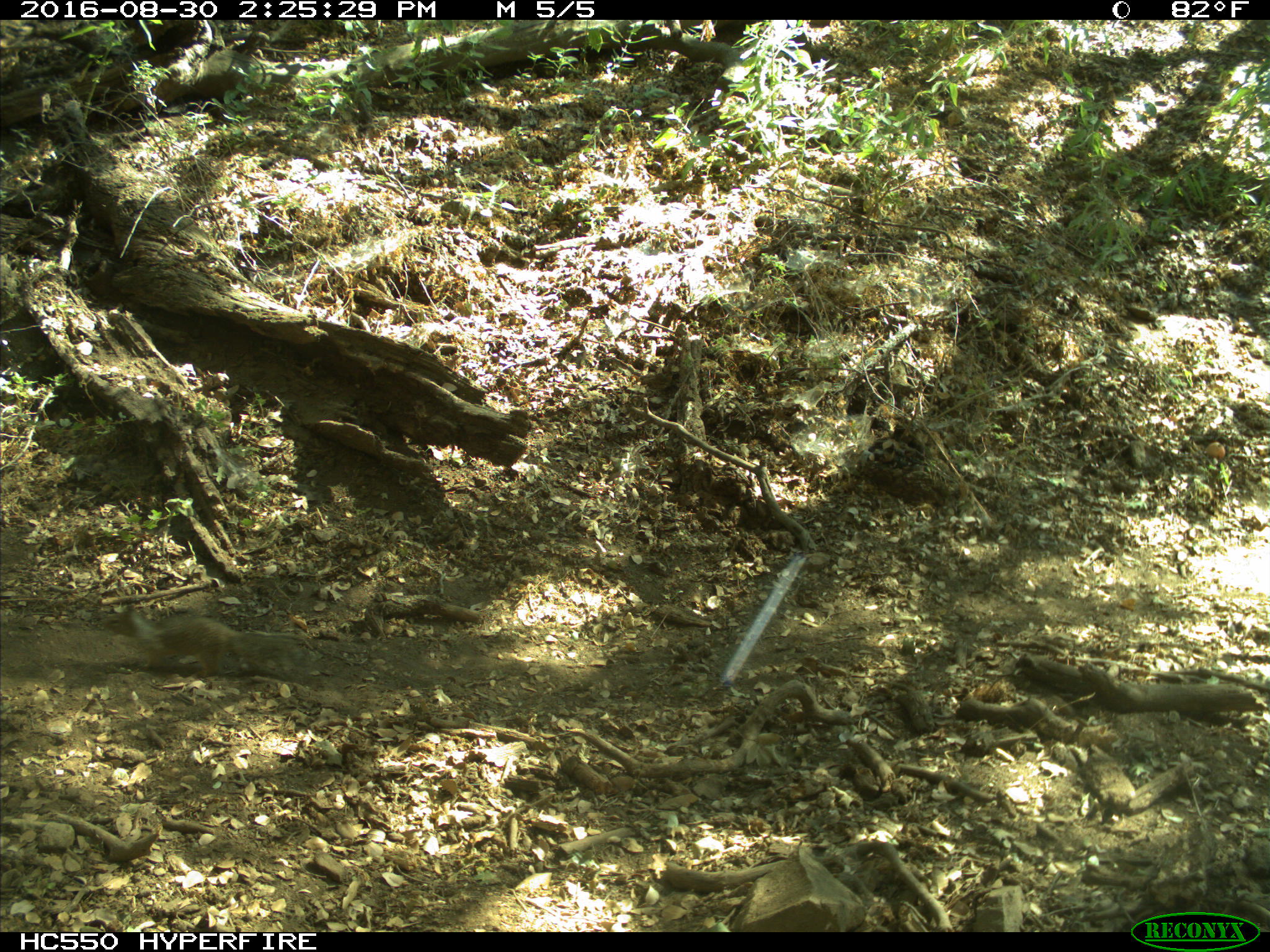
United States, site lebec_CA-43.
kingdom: Animalia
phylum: Chordata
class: Mammalia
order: Rodentia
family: Sciuridae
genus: Otospermophilus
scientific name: Otospermophilus beecheyi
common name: california ground squirrel